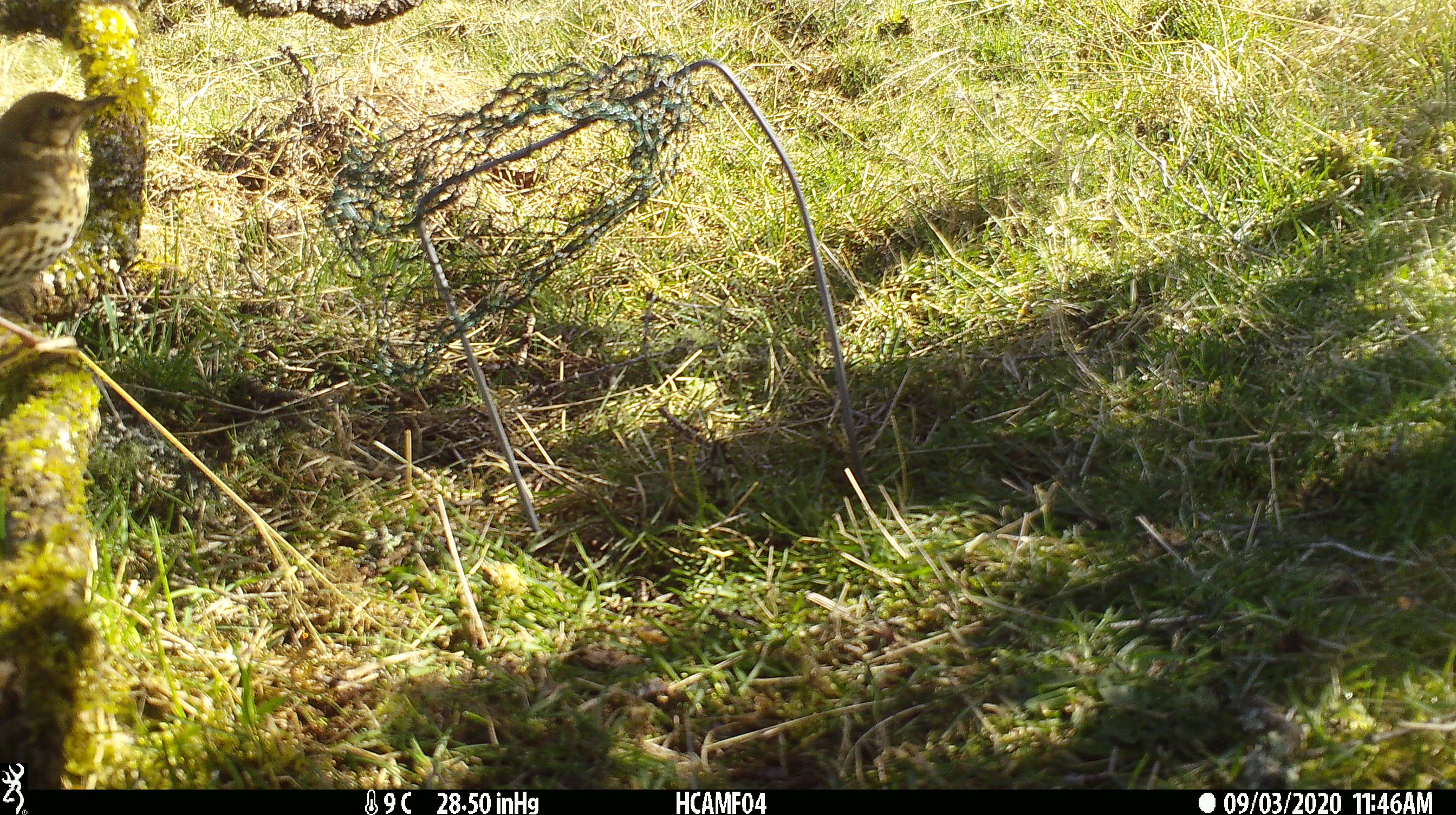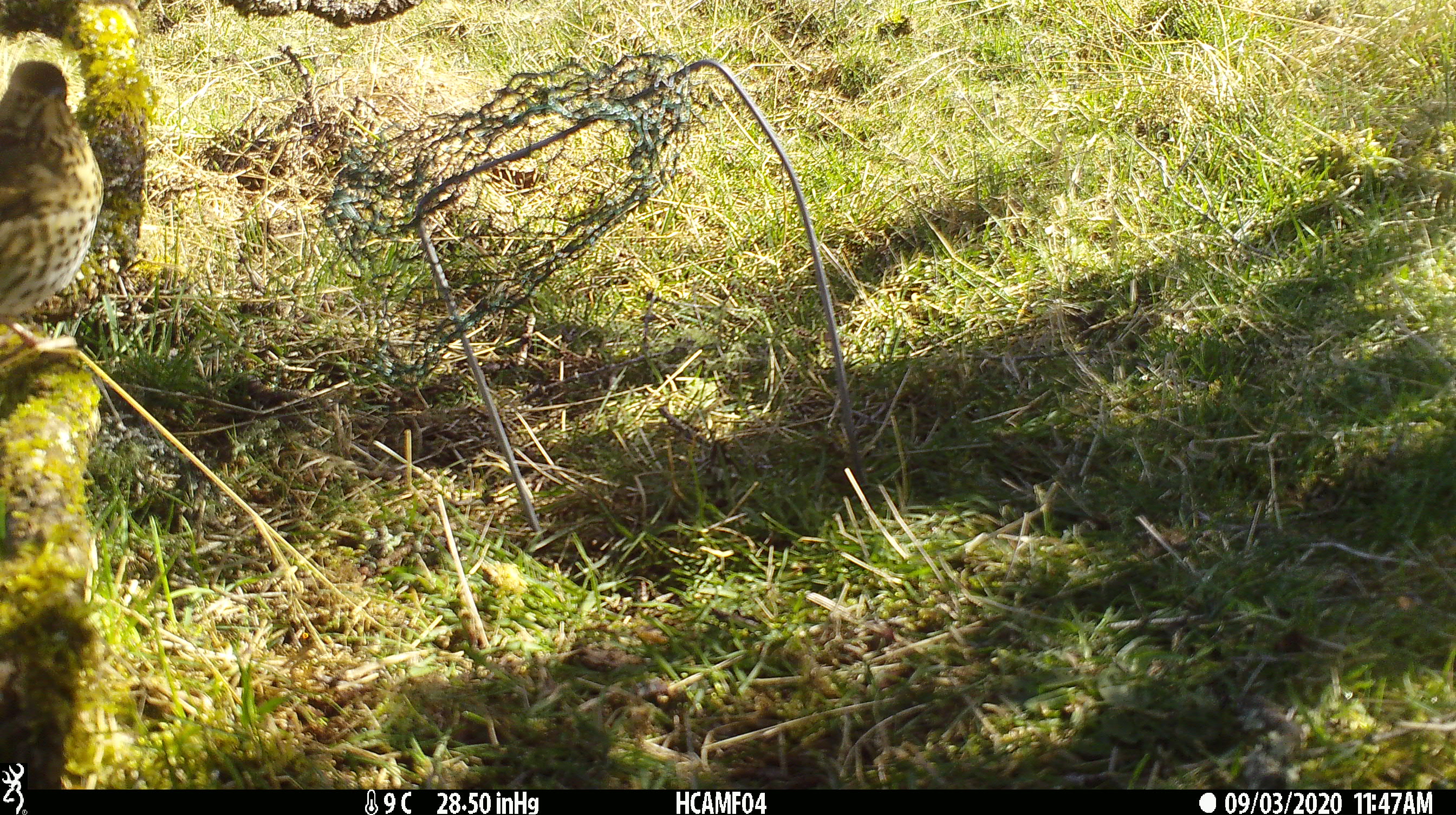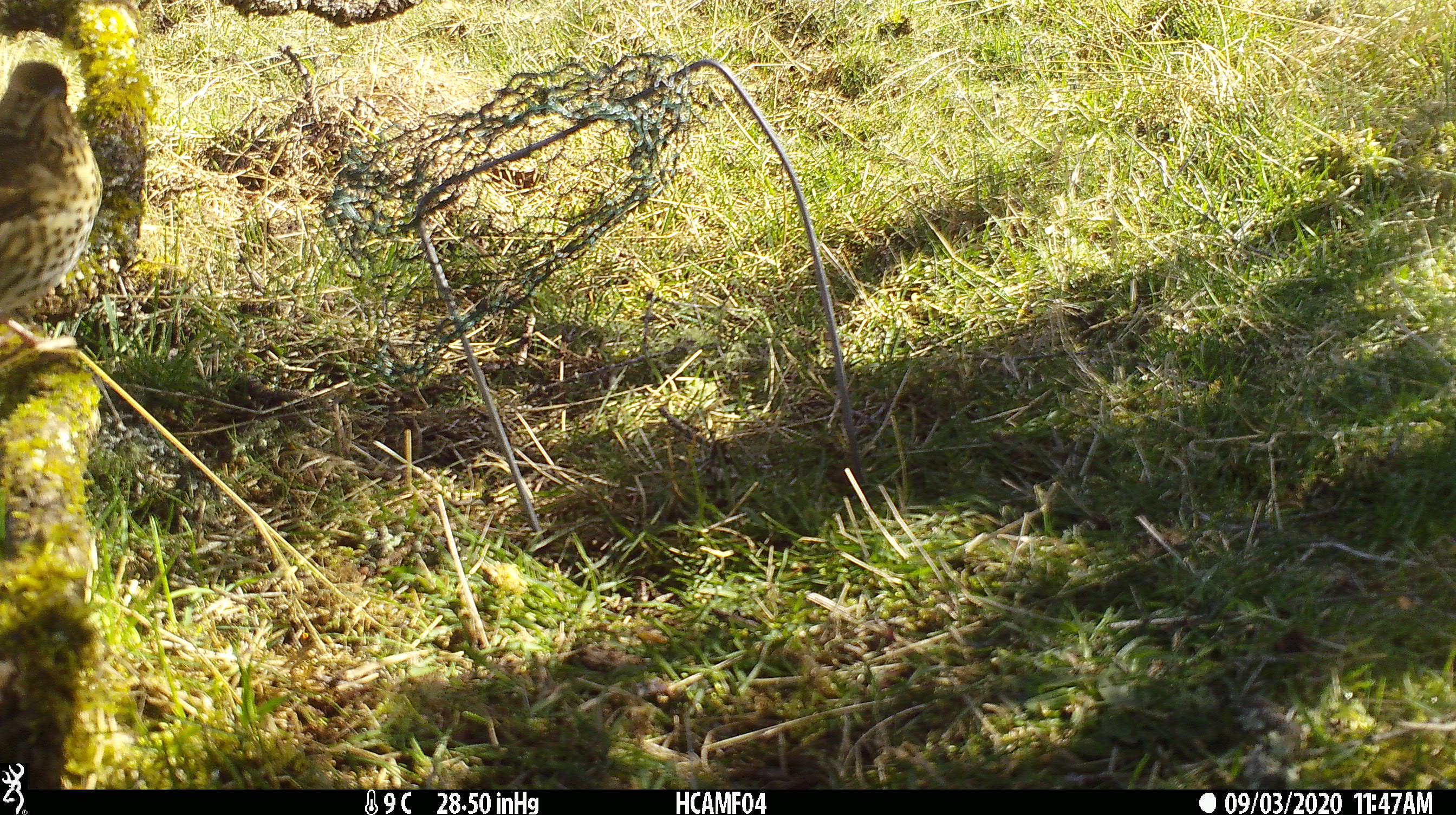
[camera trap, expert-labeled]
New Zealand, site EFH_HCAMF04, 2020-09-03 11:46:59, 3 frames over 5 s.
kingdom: Animalia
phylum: Chordata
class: Aves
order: Passeriformes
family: Turdidae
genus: Turdus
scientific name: Turdus philomelos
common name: song thrush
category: thrush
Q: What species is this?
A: Thrush (song thrush) (Turdus philomelos).